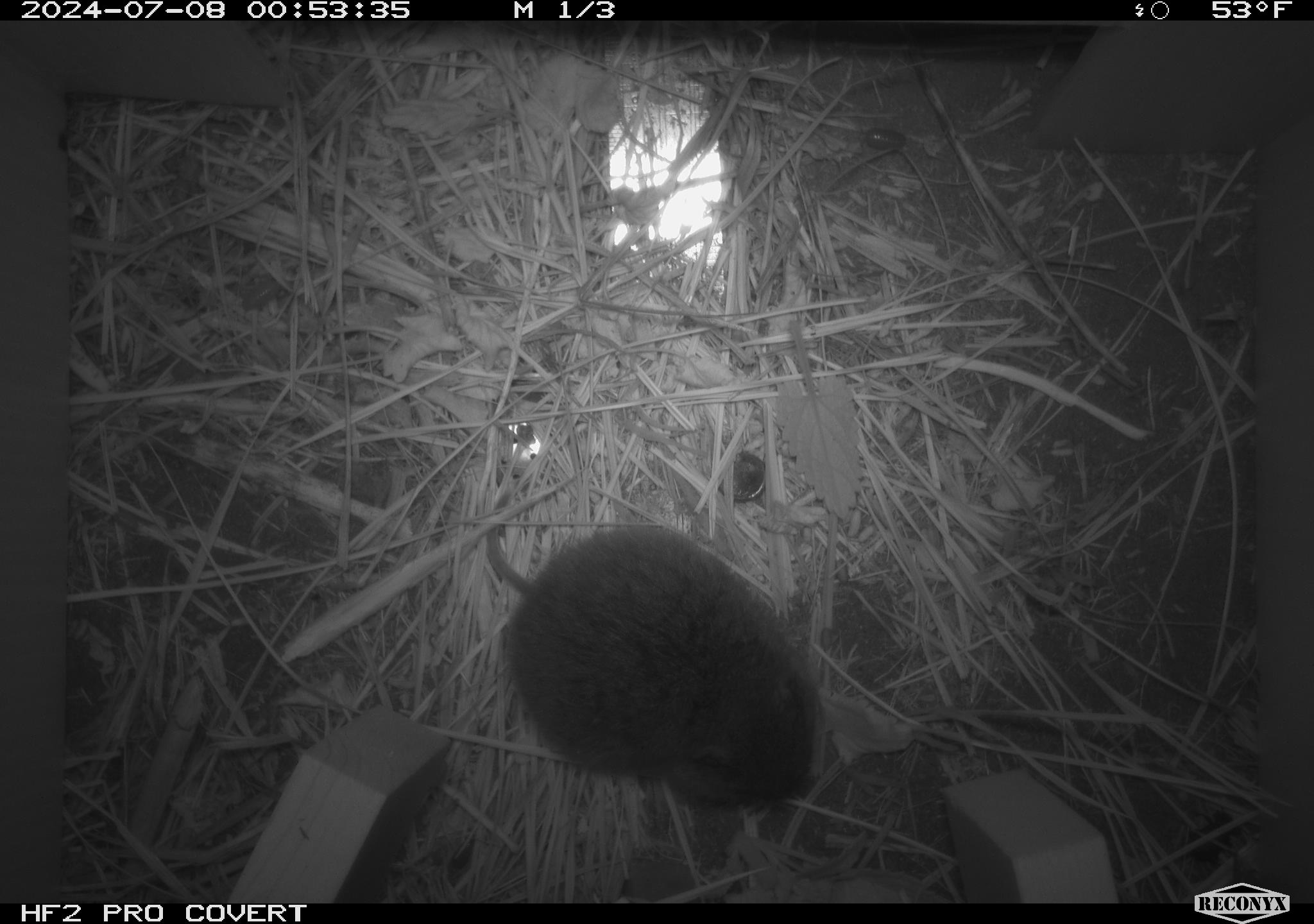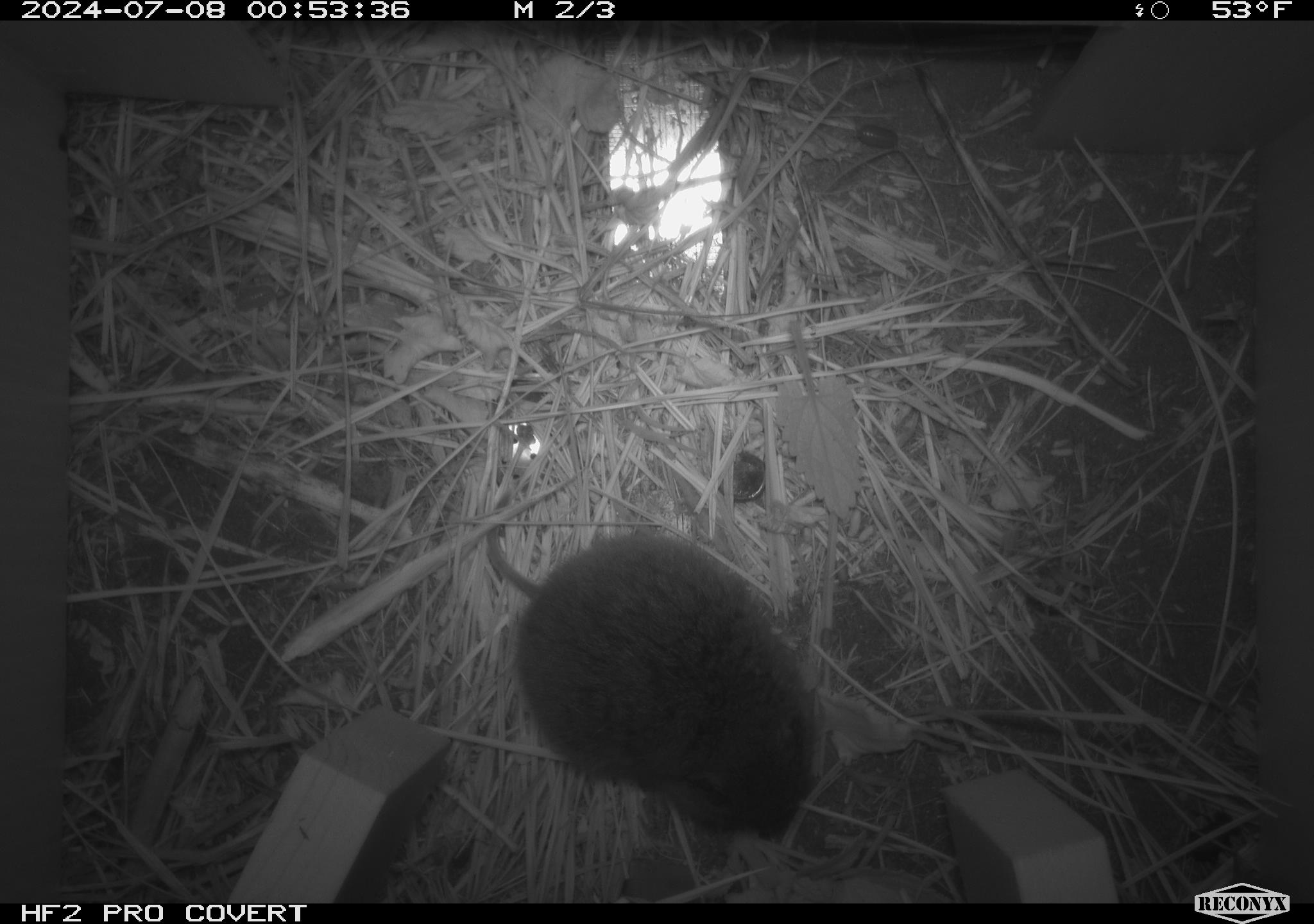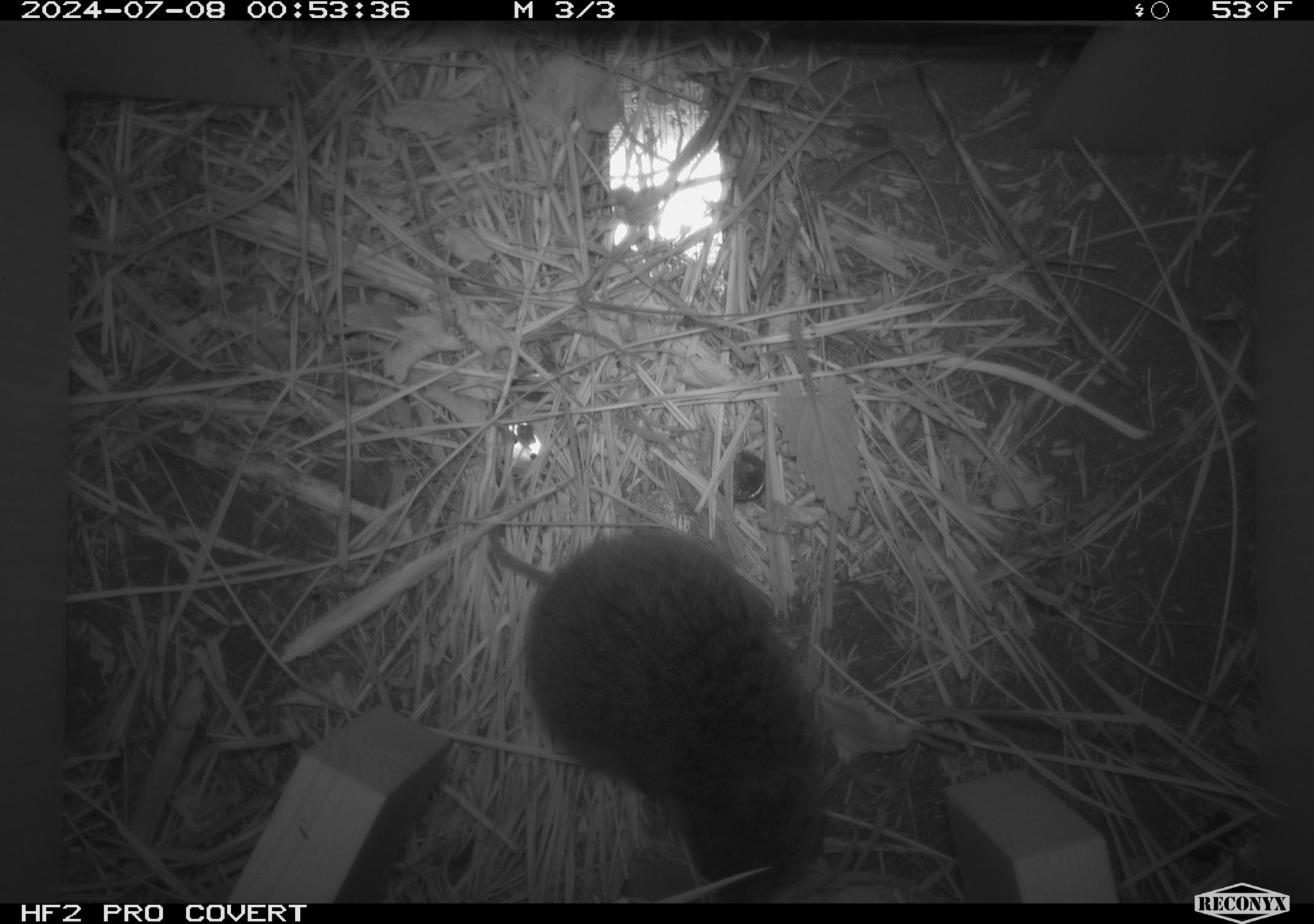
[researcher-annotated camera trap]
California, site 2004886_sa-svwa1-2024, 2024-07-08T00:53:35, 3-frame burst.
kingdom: Animalia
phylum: Chordata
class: Mammalia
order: Rodentia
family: Cricetidae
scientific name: Arvicolinae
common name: voles, lemmings, and muskrats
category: arvicolinae subfamily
Arvicolinae subfamily (voles, lemmings, and muskrats) (Arvicolinae).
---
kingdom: Animalia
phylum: Arthropoda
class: Insecta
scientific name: Insecta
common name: insect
Insect (Insecta).